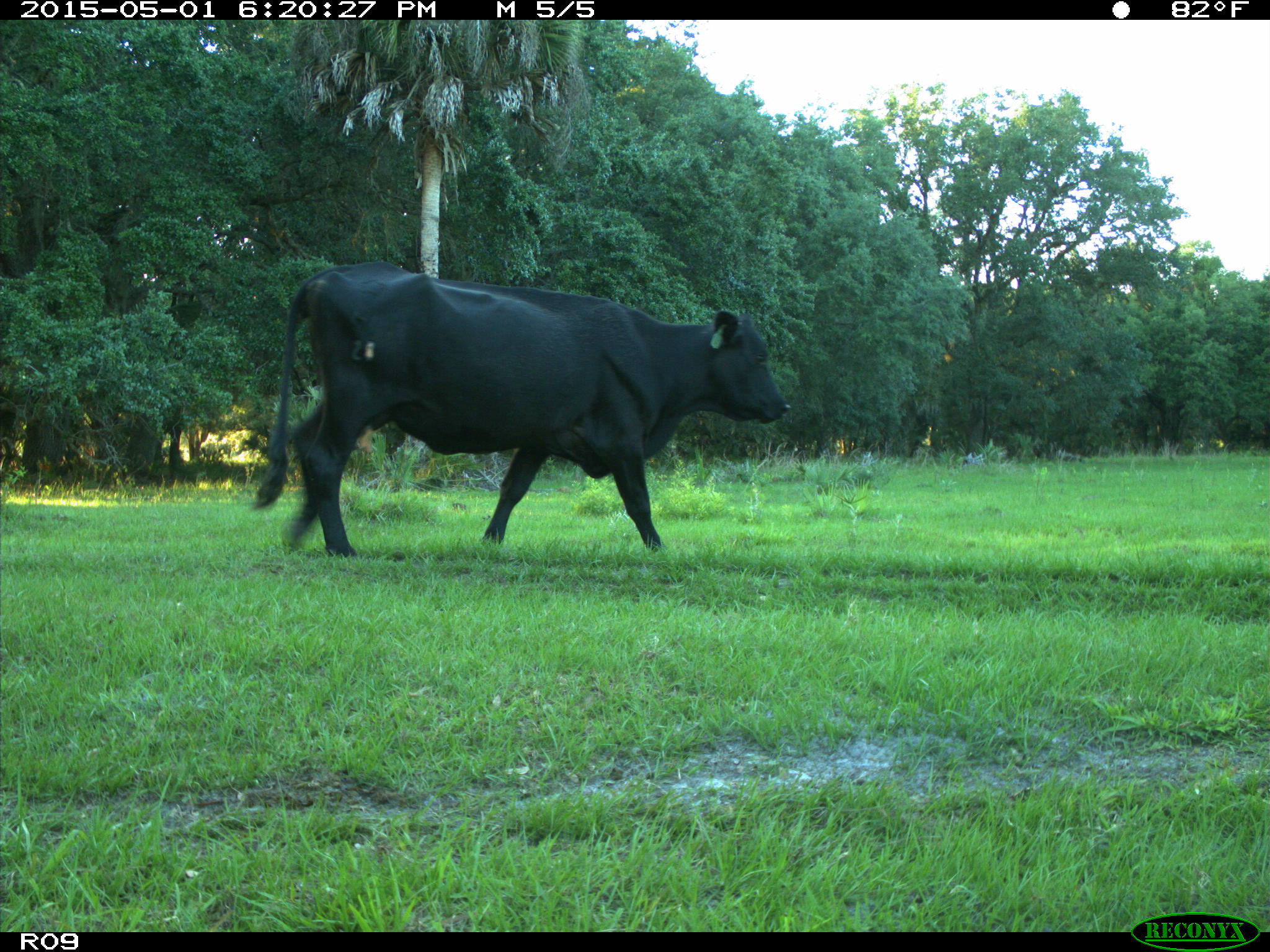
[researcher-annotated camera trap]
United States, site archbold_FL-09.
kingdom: Animalia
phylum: Chordata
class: Mammalia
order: Artiodactyla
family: Bovidae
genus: Bos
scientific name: Bos taurus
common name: domestic cow